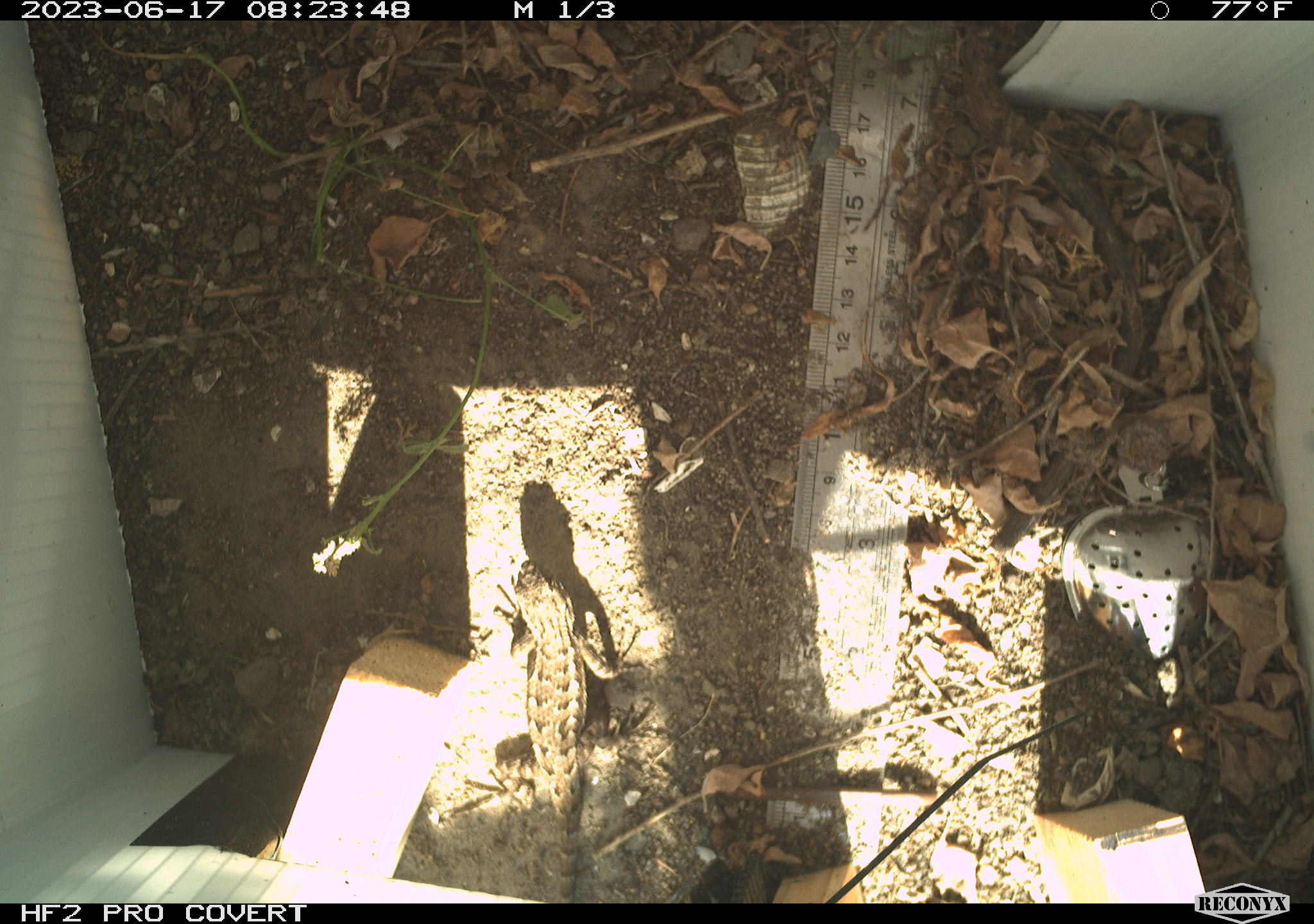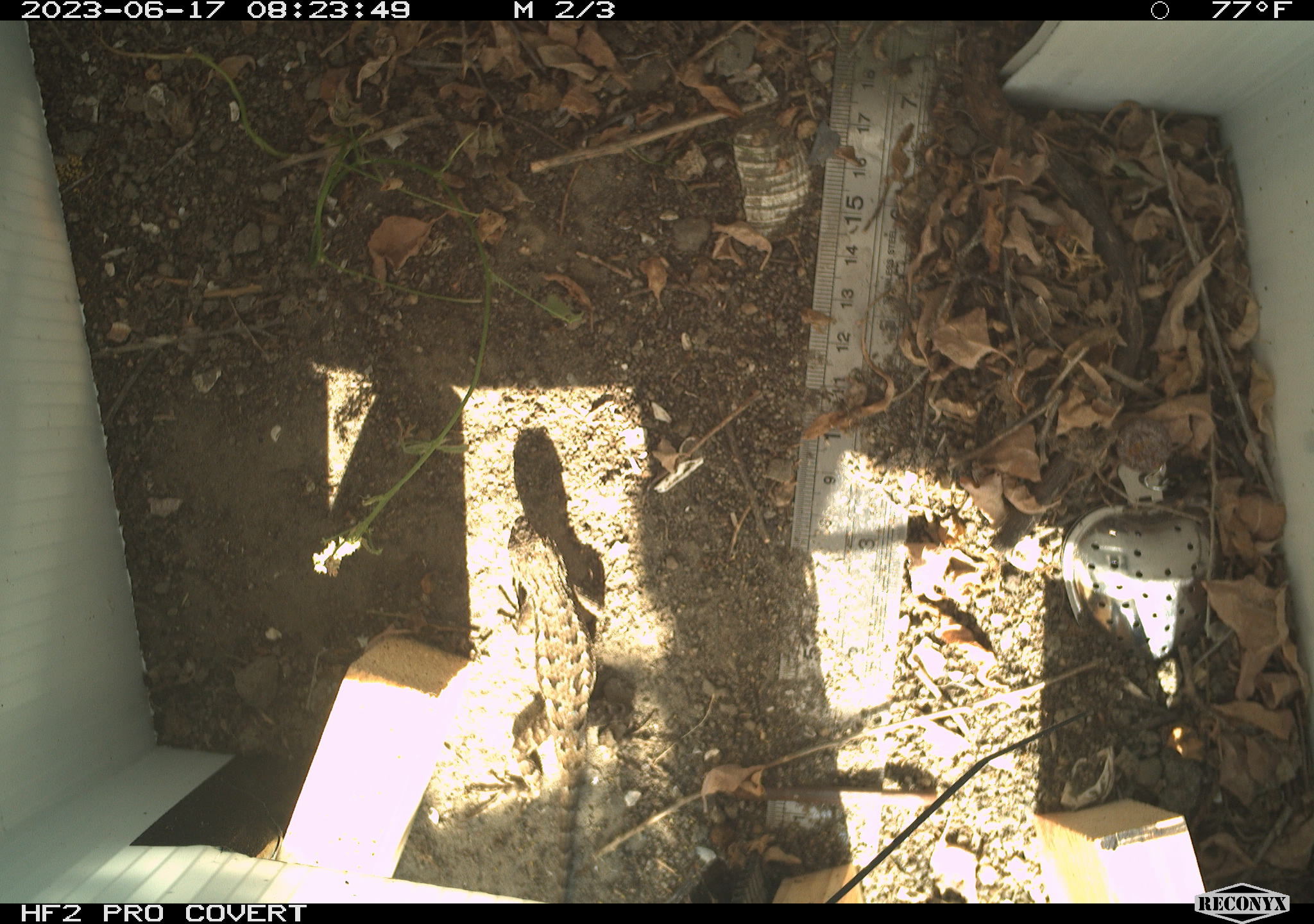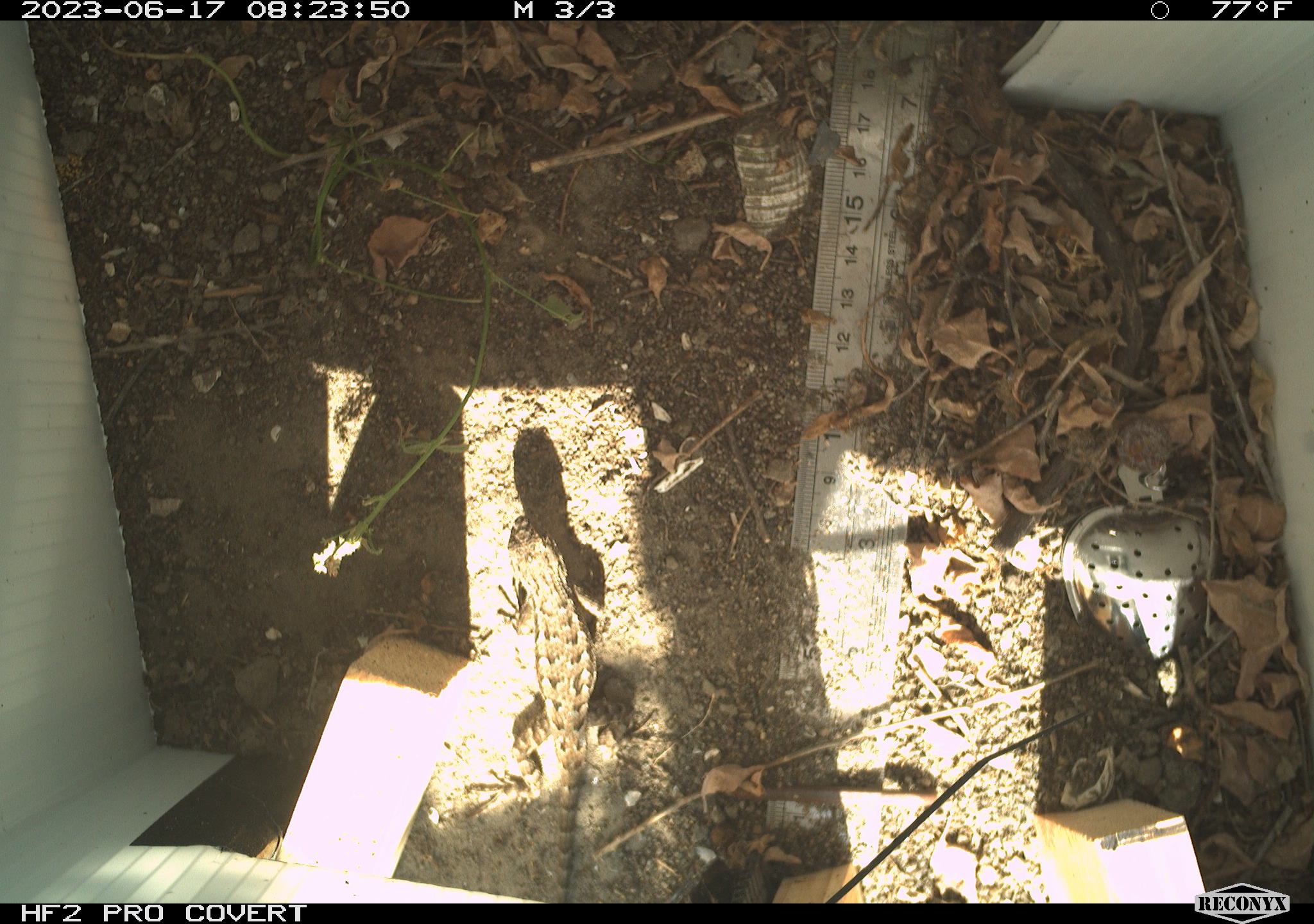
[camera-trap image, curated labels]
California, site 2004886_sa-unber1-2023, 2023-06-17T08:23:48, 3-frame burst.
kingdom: Animalia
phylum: Chordata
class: Reptilia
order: Squamata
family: Phrynosomatidae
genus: Sceloporus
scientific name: Sceloporus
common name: spiny lizards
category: sceloporus species